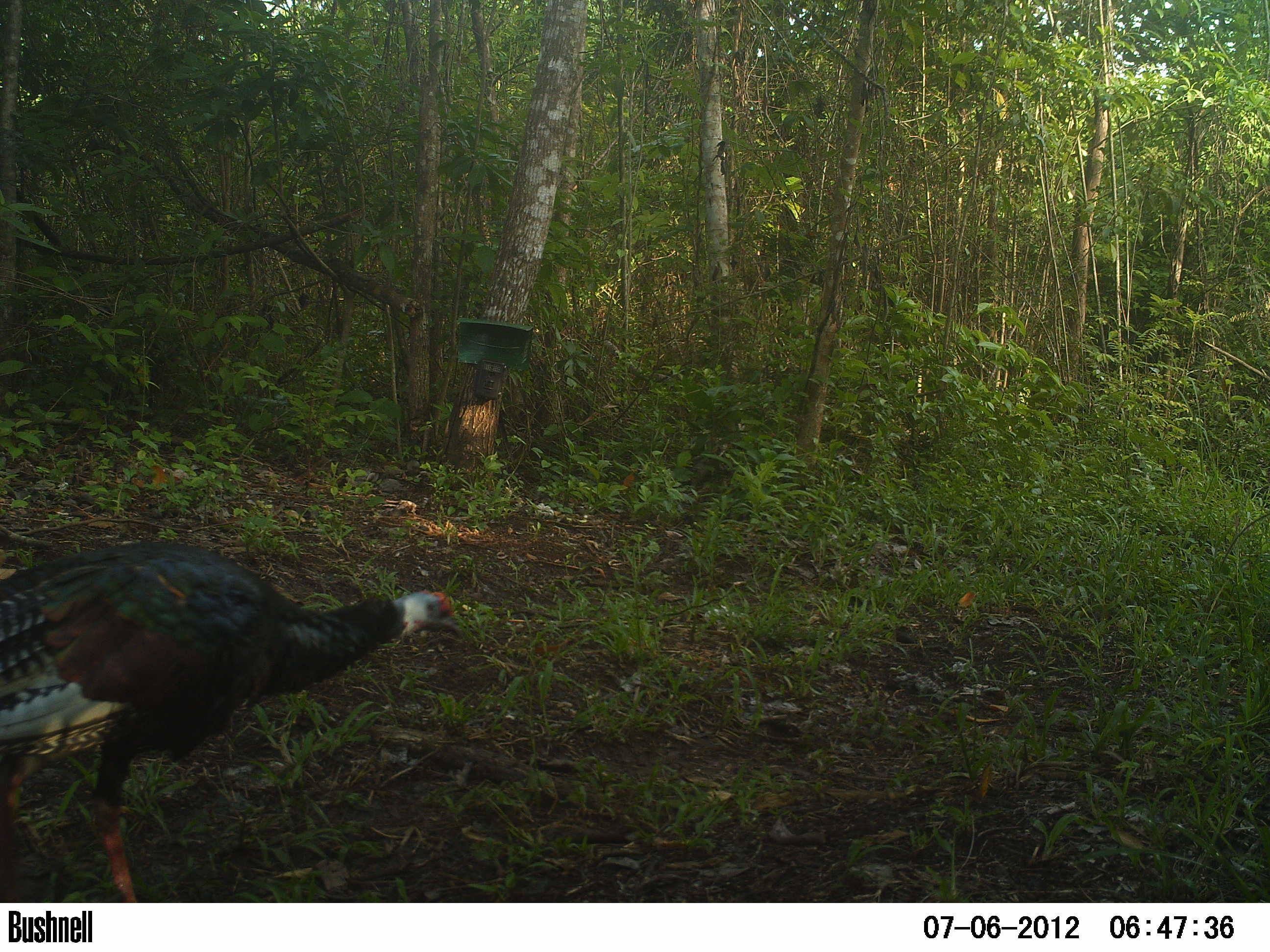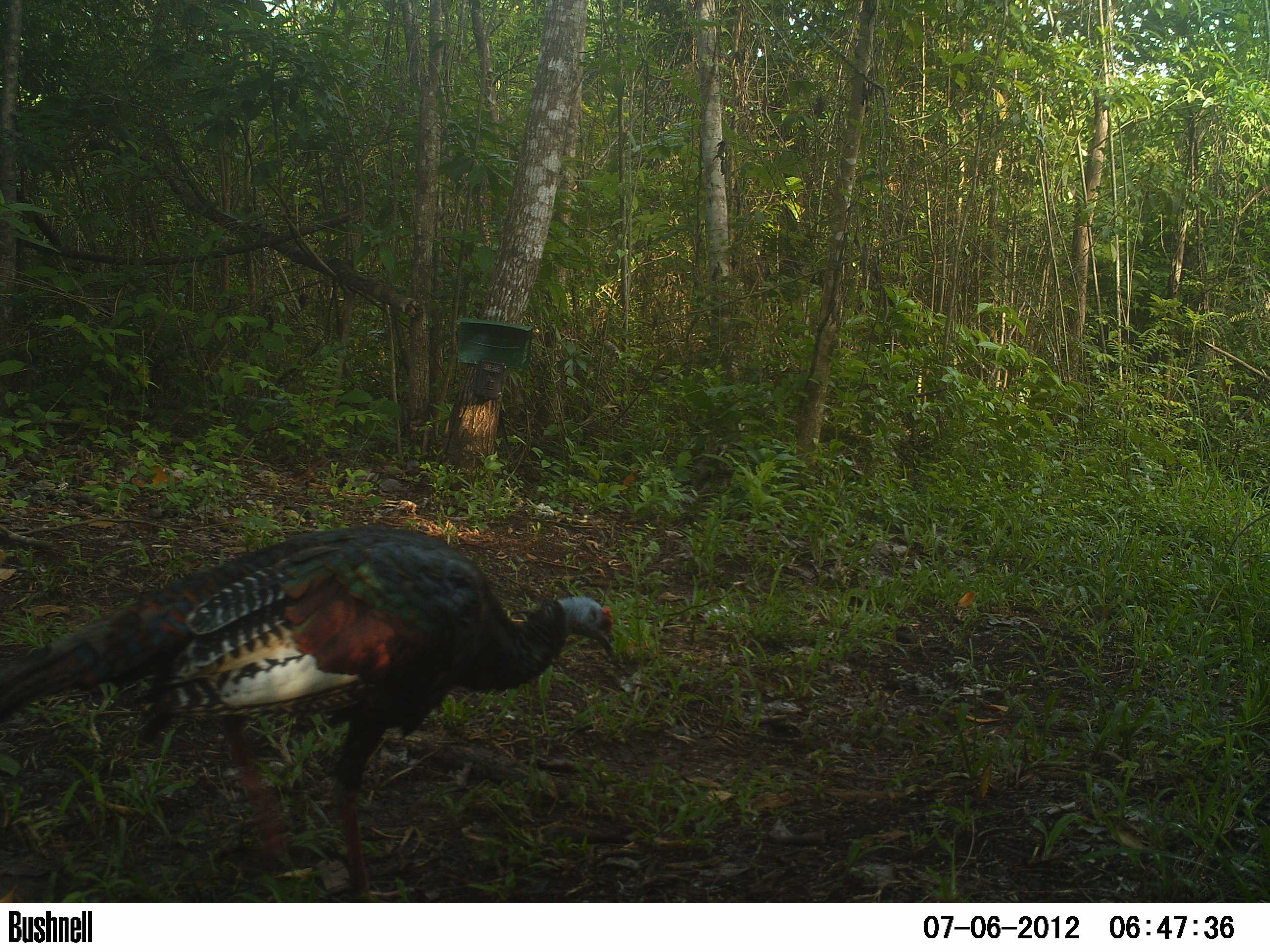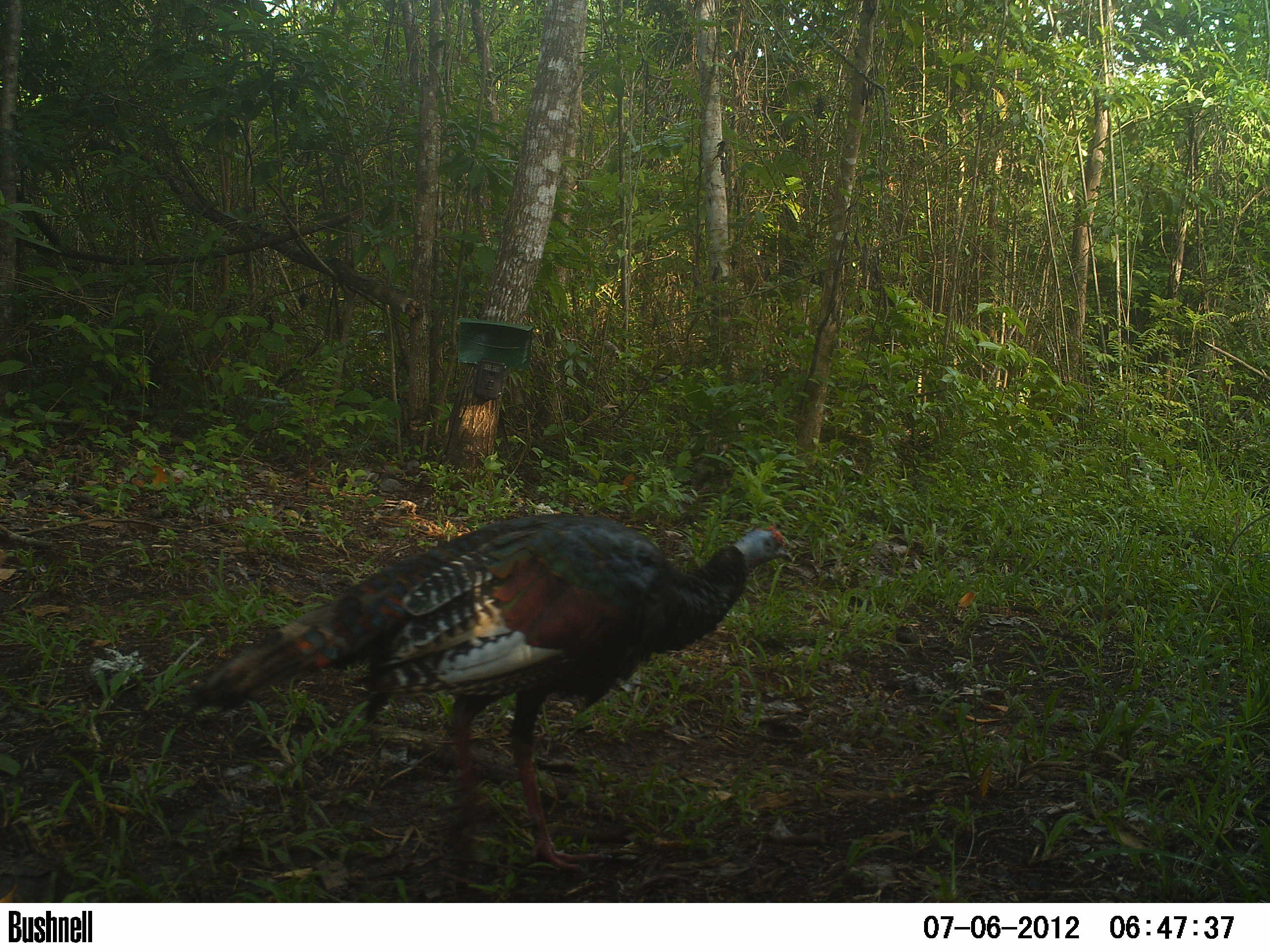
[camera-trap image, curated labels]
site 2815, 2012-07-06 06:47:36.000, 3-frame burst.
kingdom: Animalia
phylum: Chordata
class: Aves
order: Galliformes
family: Phasianidae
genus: Meleagris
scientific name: Meleagris ocellata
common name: ocellated turkey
Meleagris ocellata (ocellated turkey), count 1, age adult.